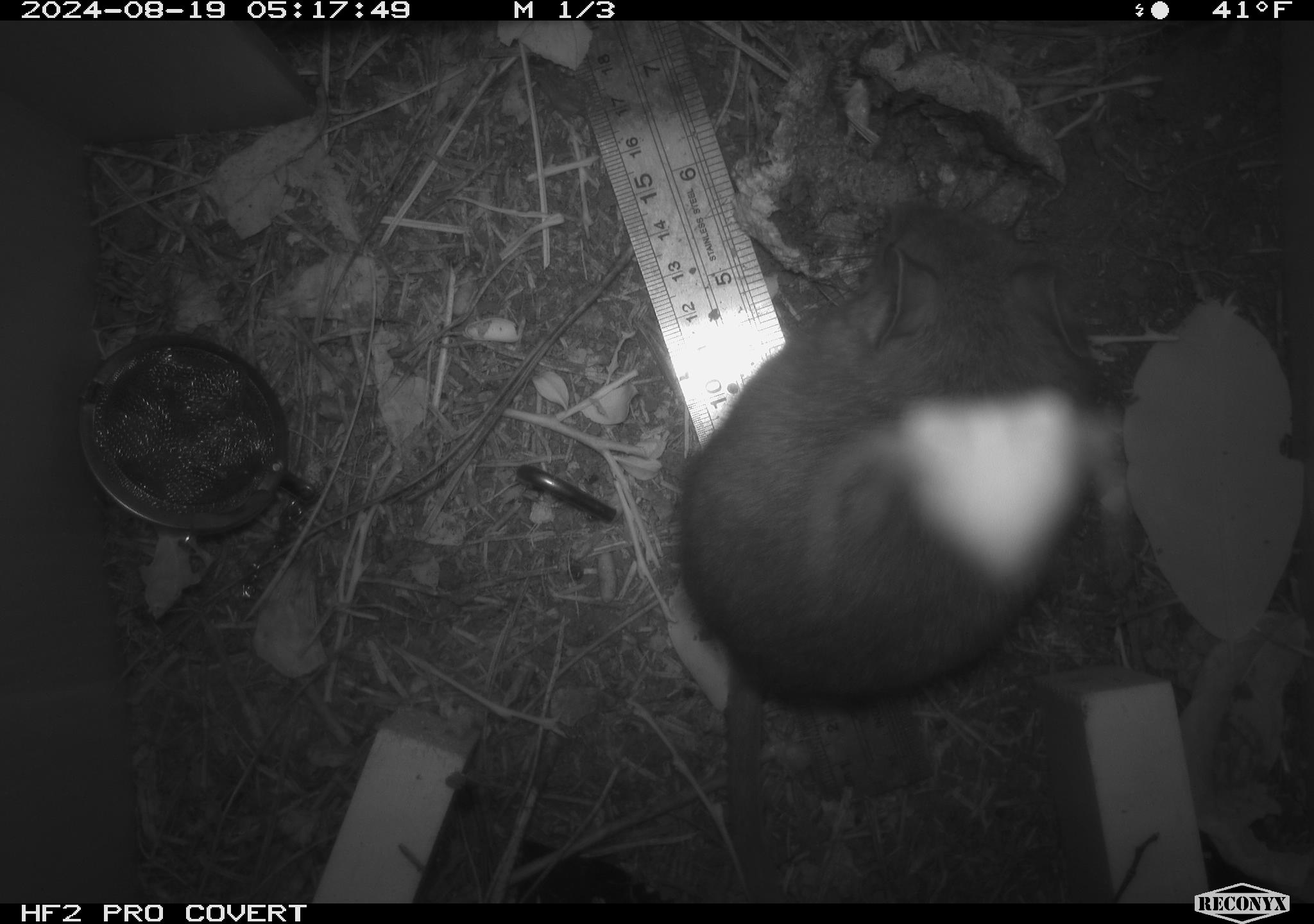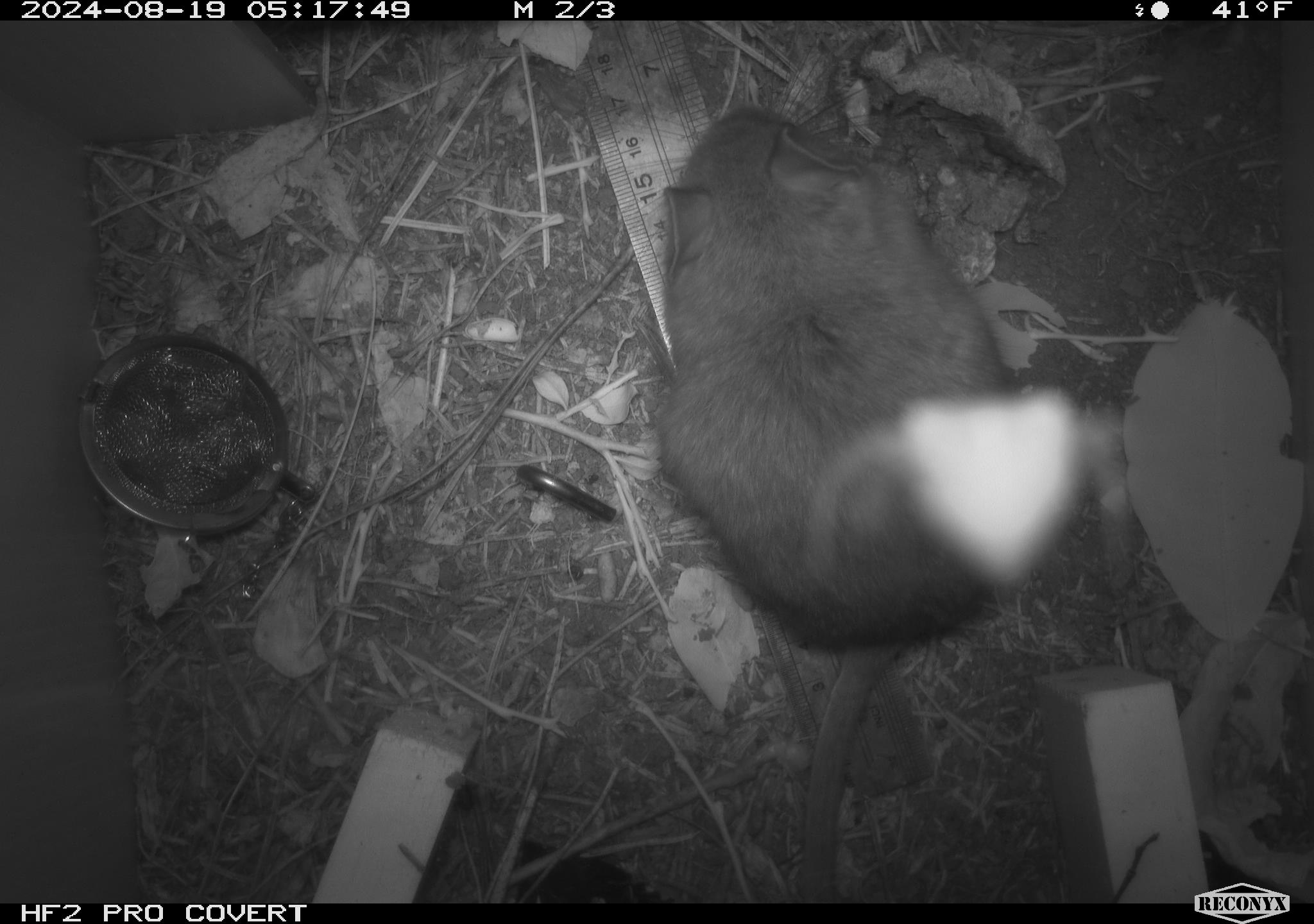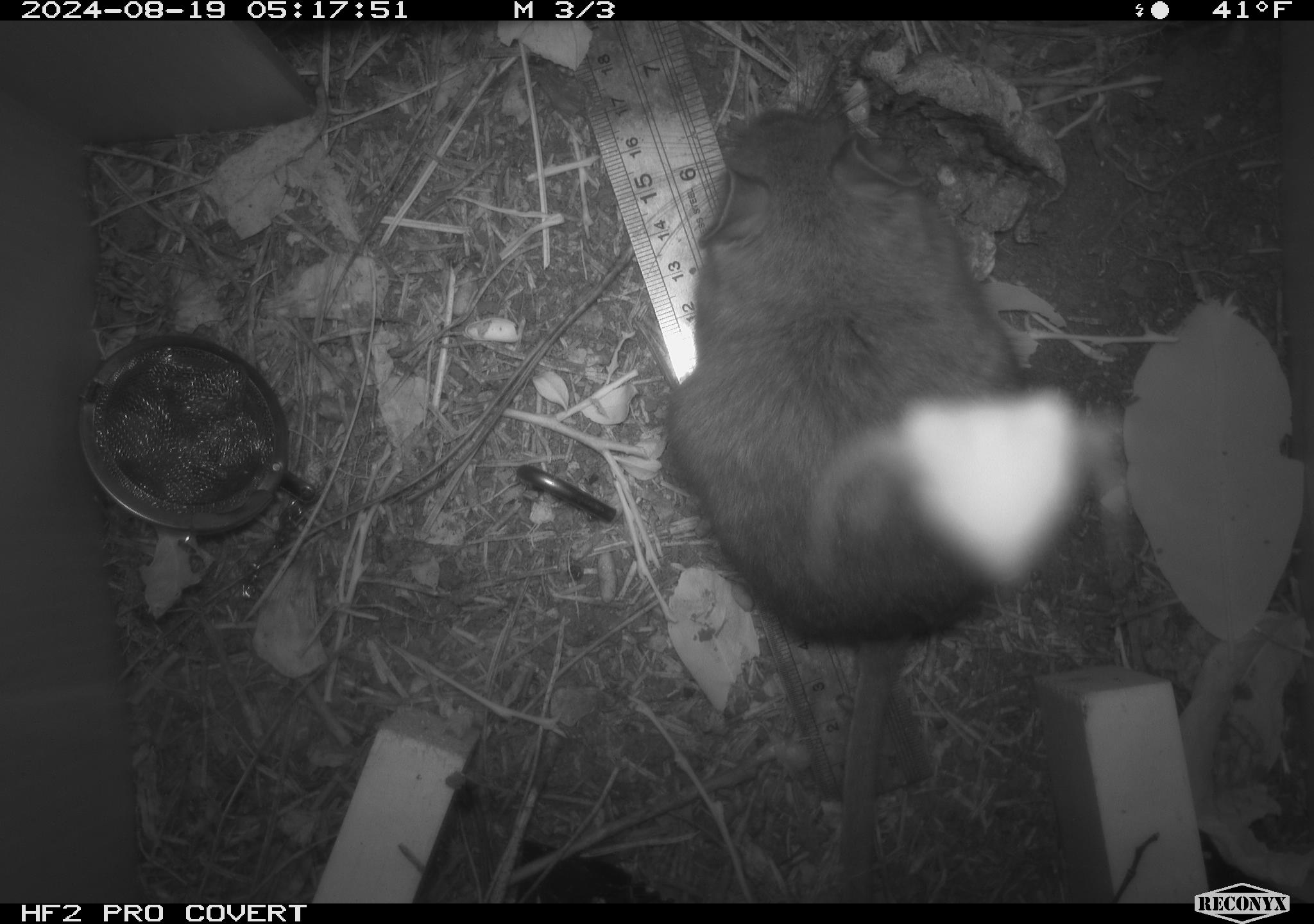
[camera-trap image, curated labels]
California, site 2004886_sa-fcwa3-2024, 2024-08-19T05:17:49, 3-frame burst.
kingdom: Animalia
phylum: Chordata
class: Mammalia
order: Rodentia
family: Cricetidae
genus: Neotoma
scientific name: Neotoma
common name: pack rat or woodrat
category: neotoma species